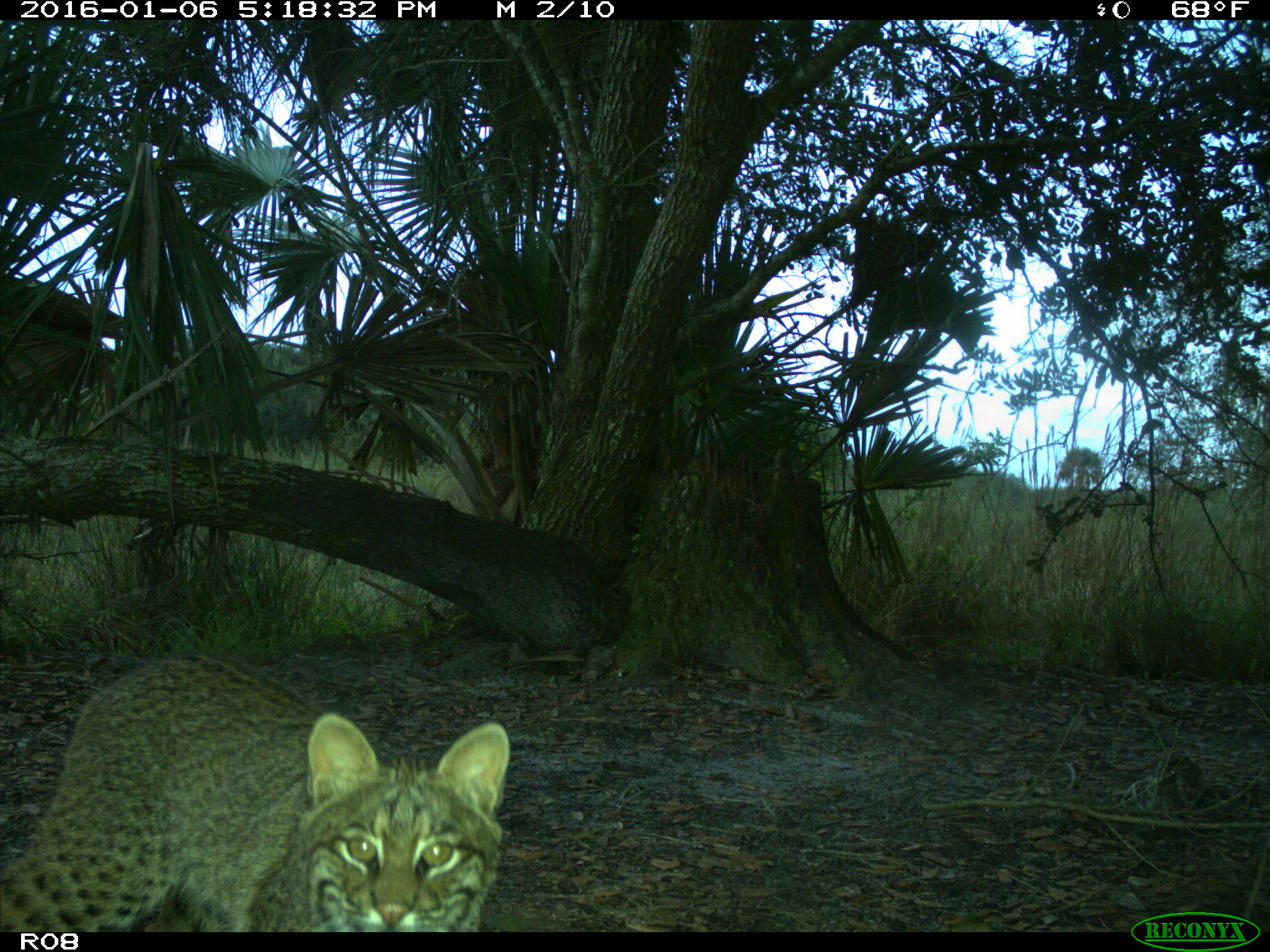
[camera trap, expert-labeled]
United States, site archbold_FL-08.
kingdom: Animalia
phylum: Chordata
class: Mammalia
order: Carnivora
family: Felidae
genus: Lynx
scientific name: Lynx rufus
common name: bobcat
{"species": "Lynx rufus (bobcat)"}